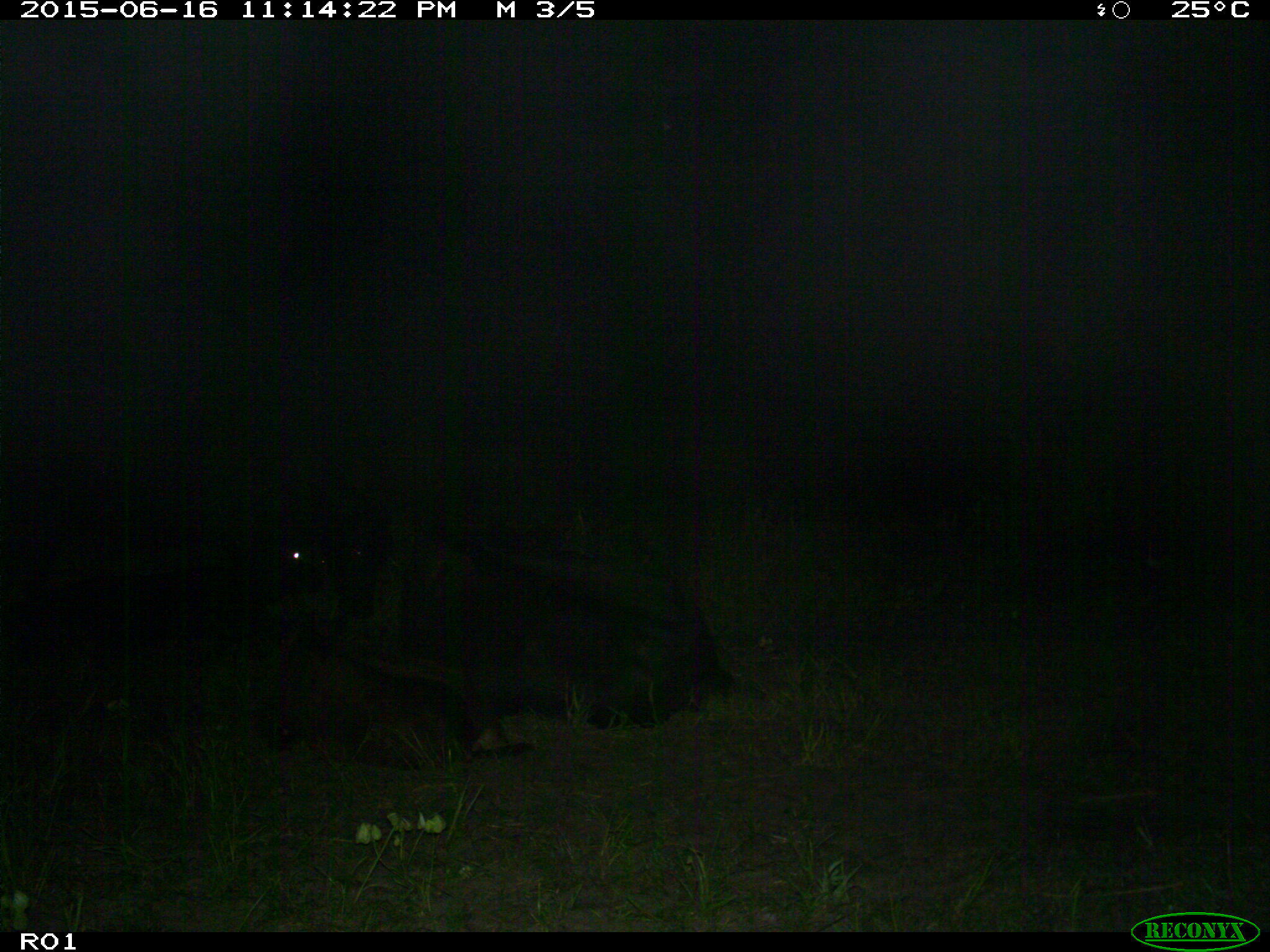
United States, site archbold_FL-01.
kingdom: Animalia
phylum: Chordata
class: Mammalia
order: Artiodactyla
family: Bovidae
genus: Bos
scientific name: Bos taurus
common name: domestic cow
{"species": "Bos taurus (domestic cow)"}